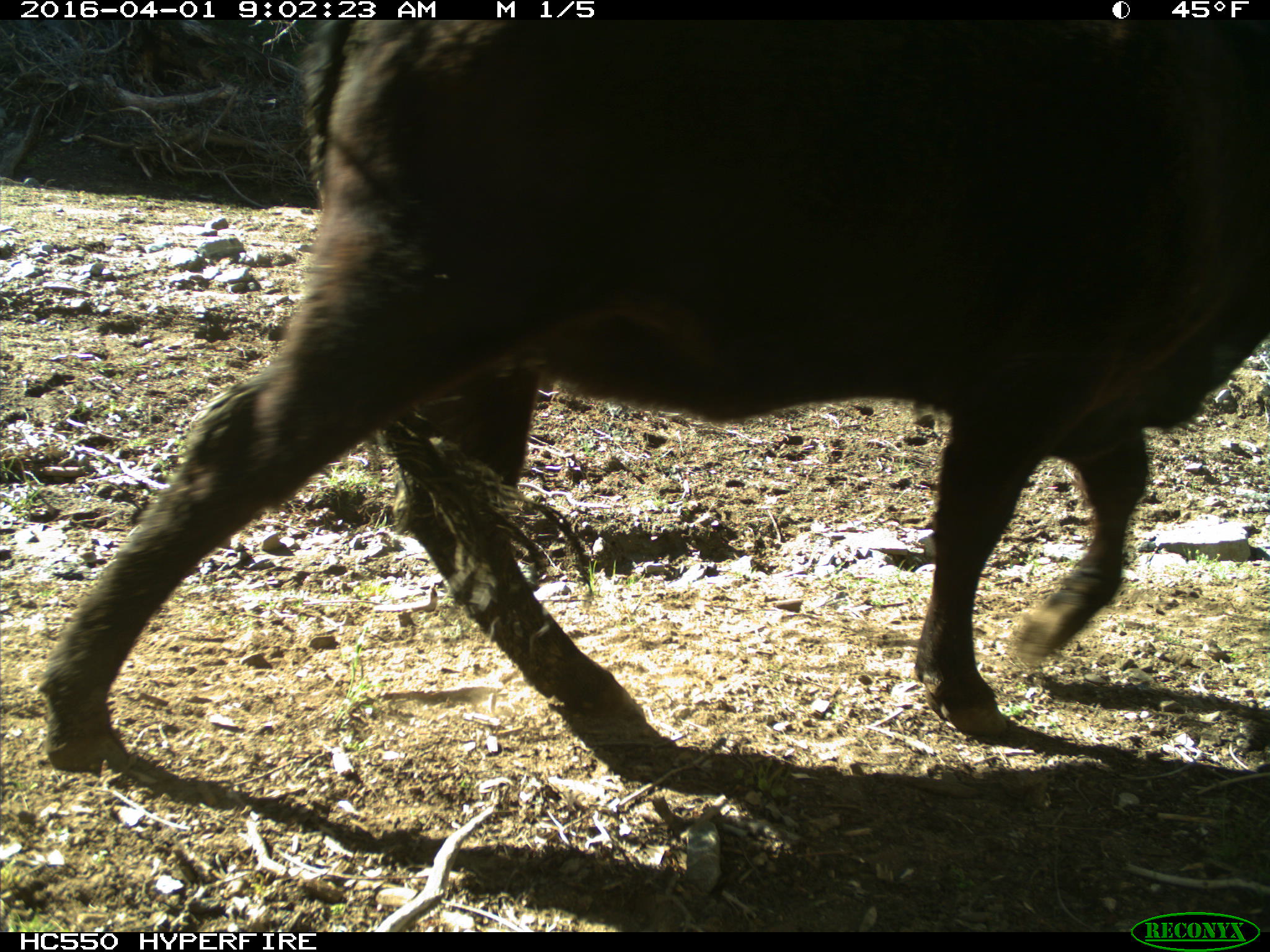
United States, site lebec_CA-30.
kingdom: Animalia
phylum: Chordata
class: Mammalia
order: Artiodactyla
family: Bovidae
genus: Bos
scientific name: Bos taurus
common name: domestic cow